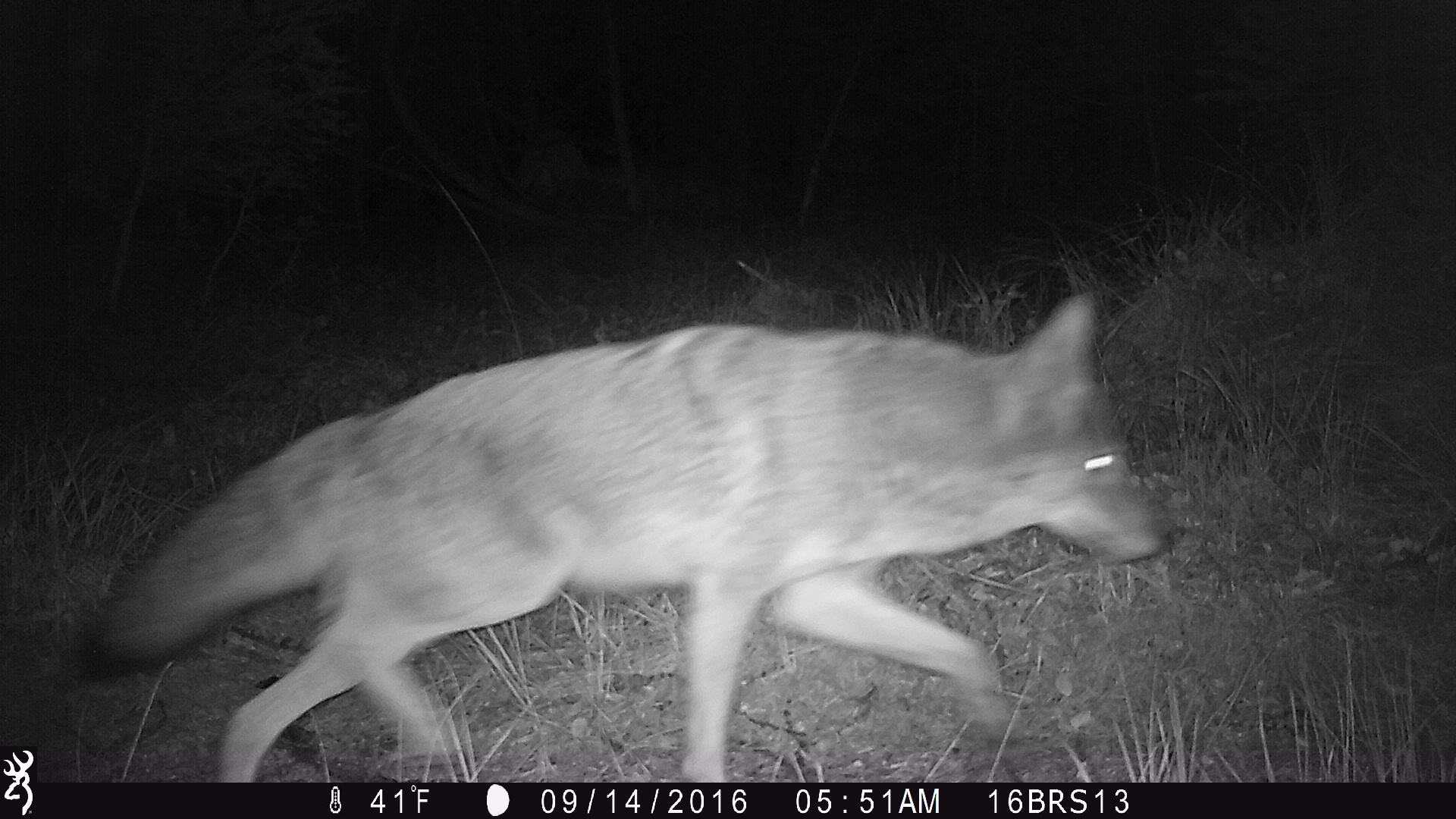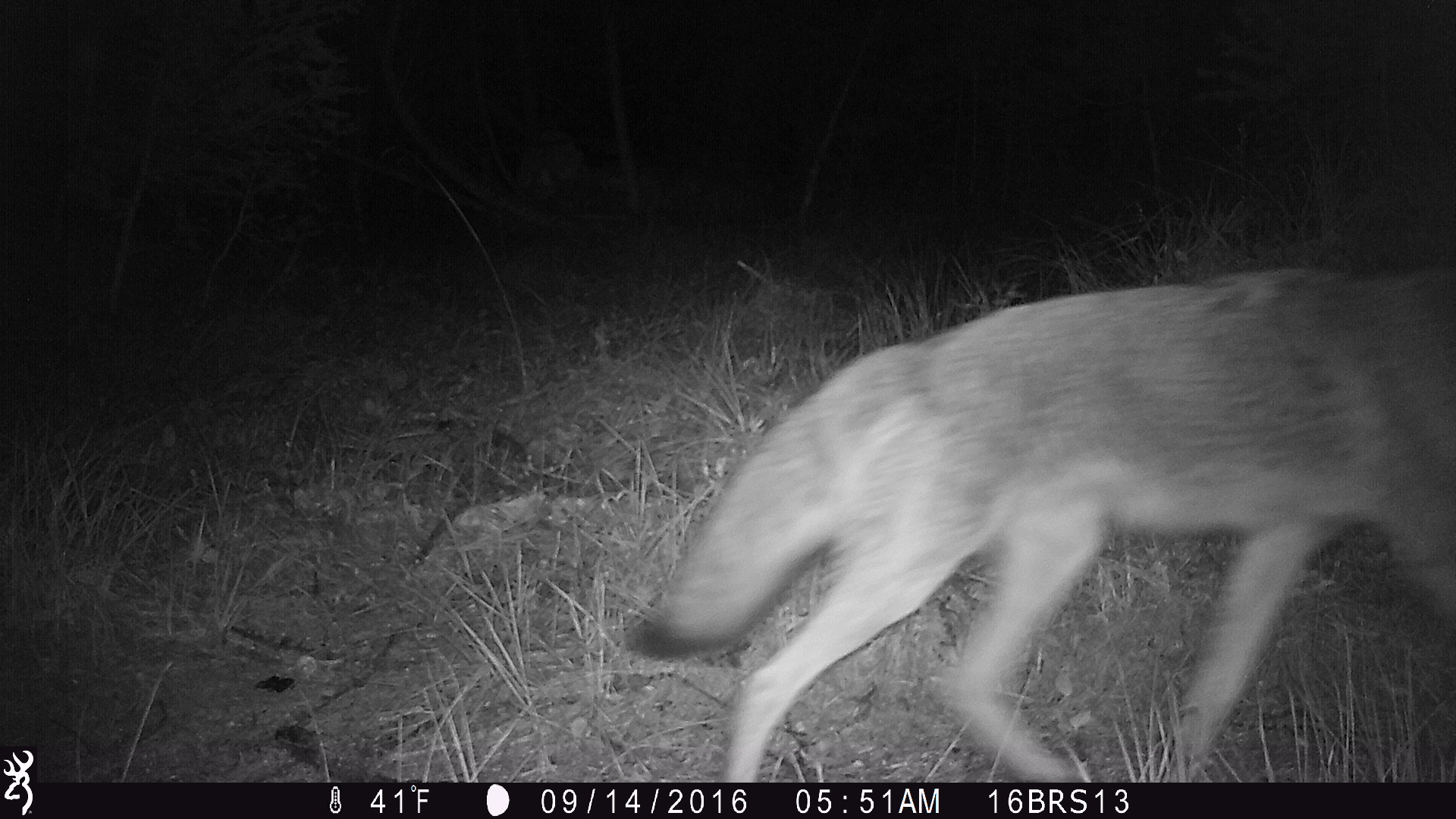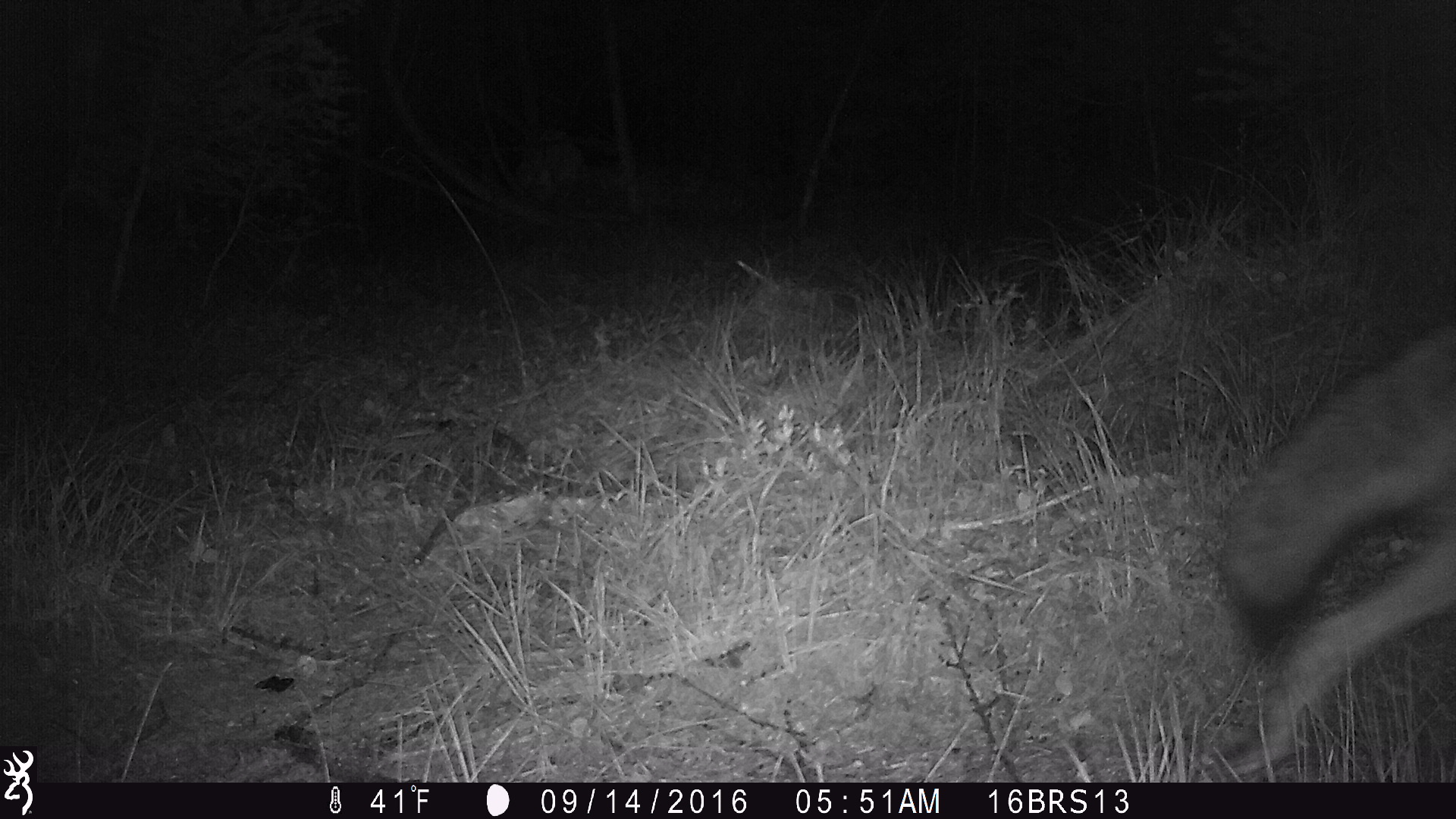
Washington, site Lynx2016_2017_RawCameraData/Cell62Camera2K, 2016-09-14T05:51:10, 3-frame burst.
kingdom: Animalia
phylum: Chordata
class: Mammalia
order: Carnivora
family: Canidae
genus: Canis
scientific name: Canis latrans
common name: coyote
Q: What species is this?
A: Canis latrans (coyote).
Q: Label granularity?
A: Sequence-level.